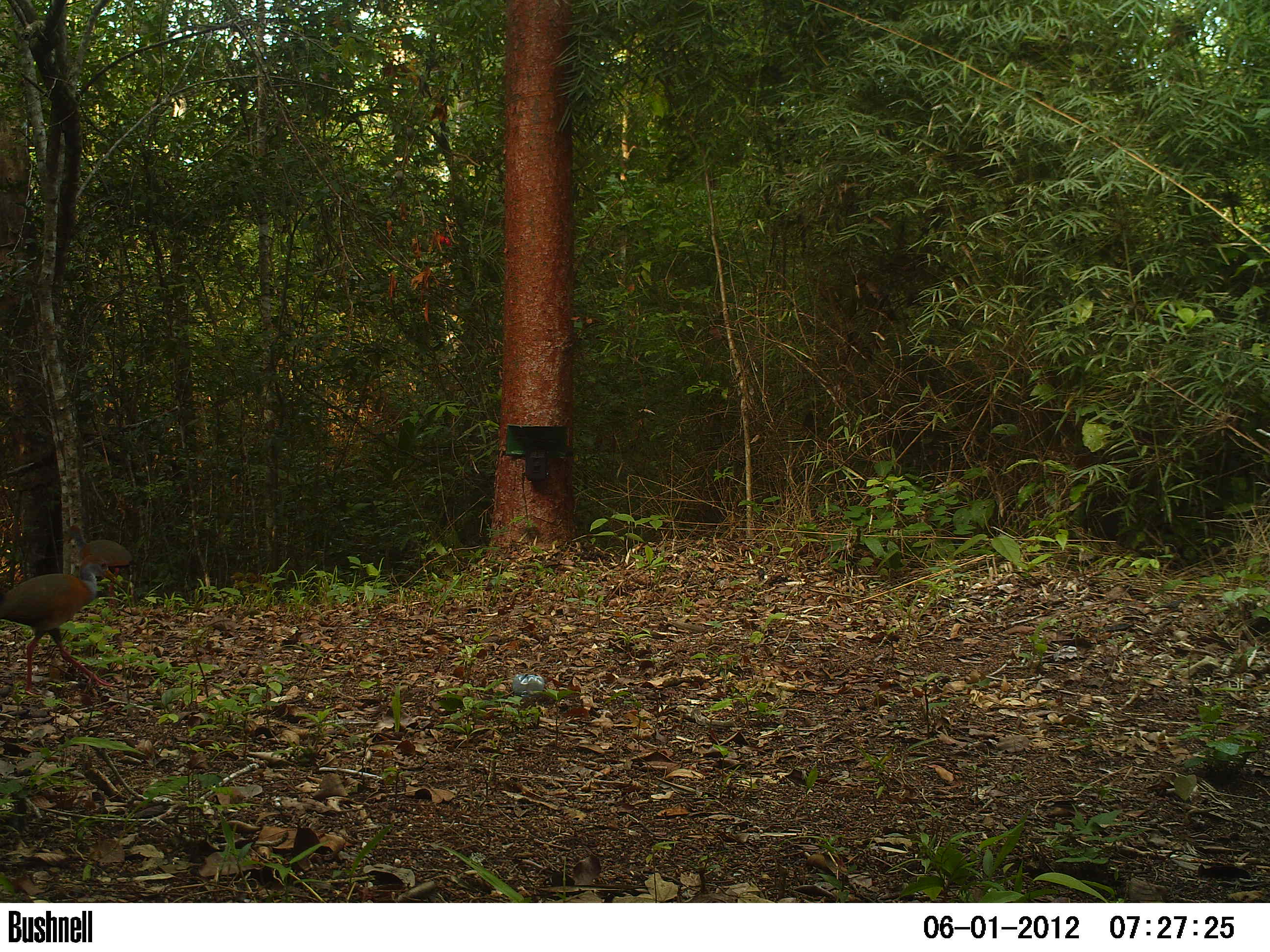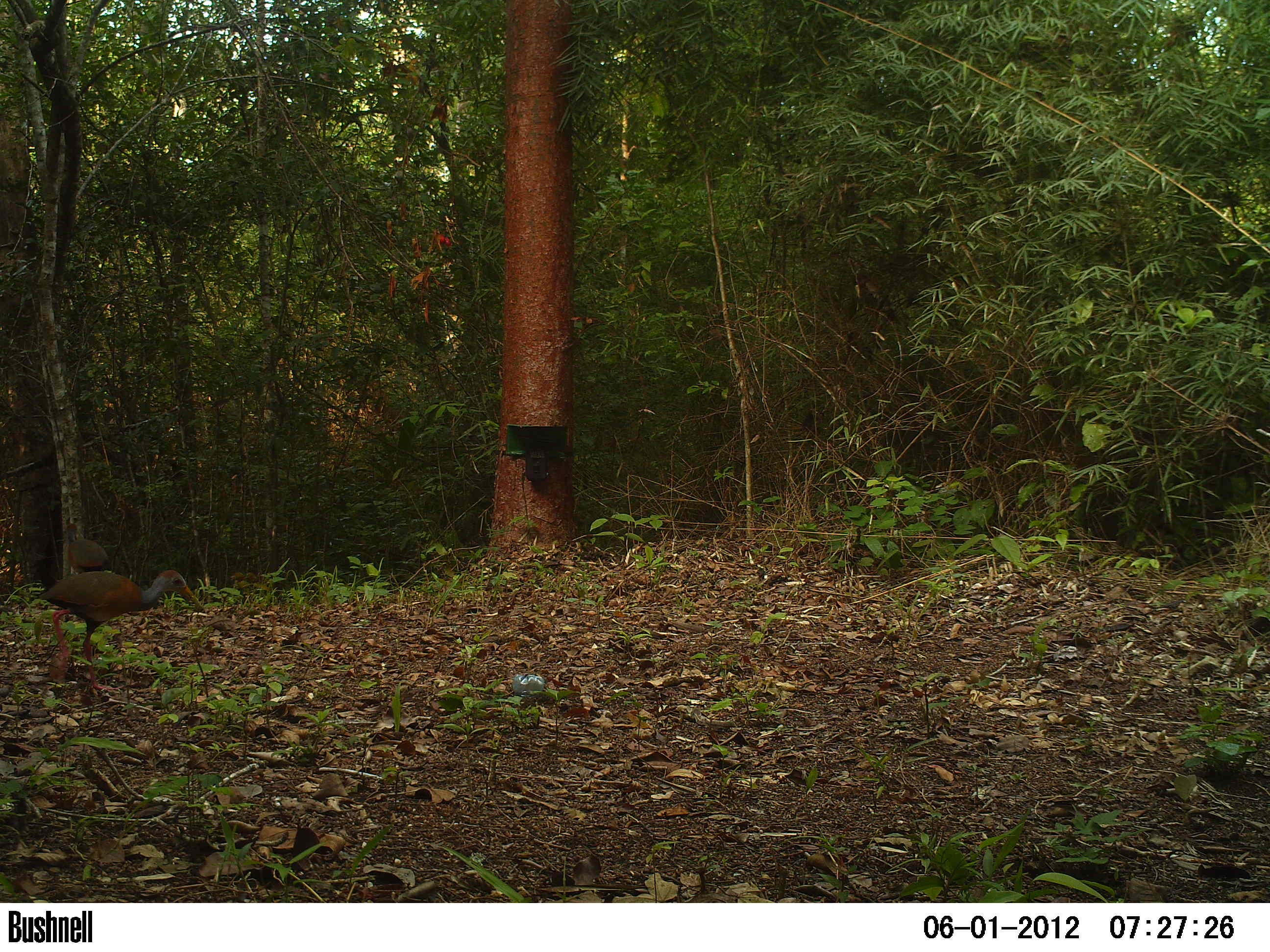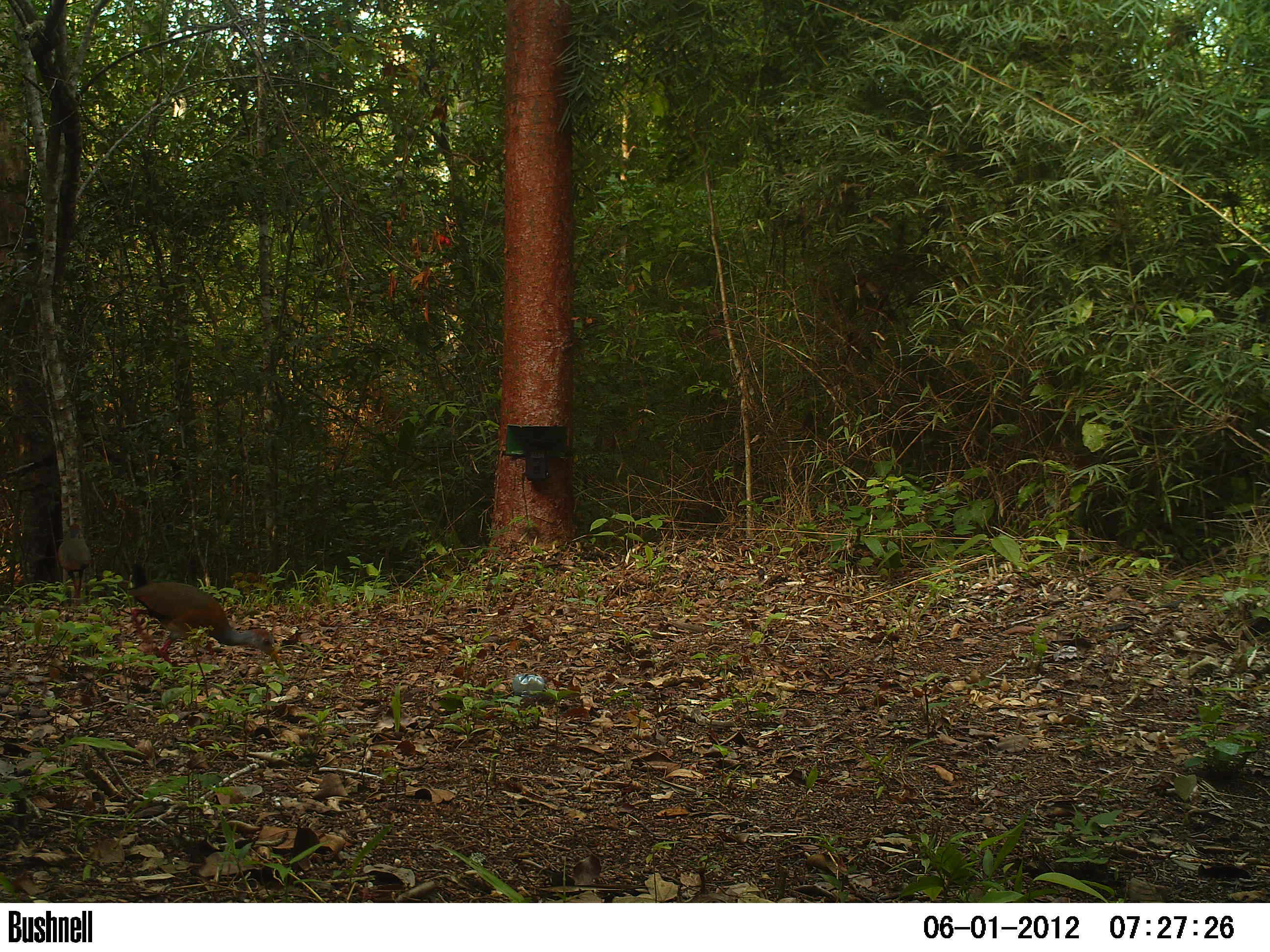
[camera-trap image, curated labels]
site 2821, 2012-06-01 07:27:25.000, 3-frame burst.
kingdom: Animalia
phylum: Chordata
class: Aves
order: Gruiformes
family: Rallidae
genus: Aramides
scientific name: Aramides cajaneus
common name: gray-cowled wood-rail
Aramides cajaneus (gray-cowled wood-rail), count 1, age adult.